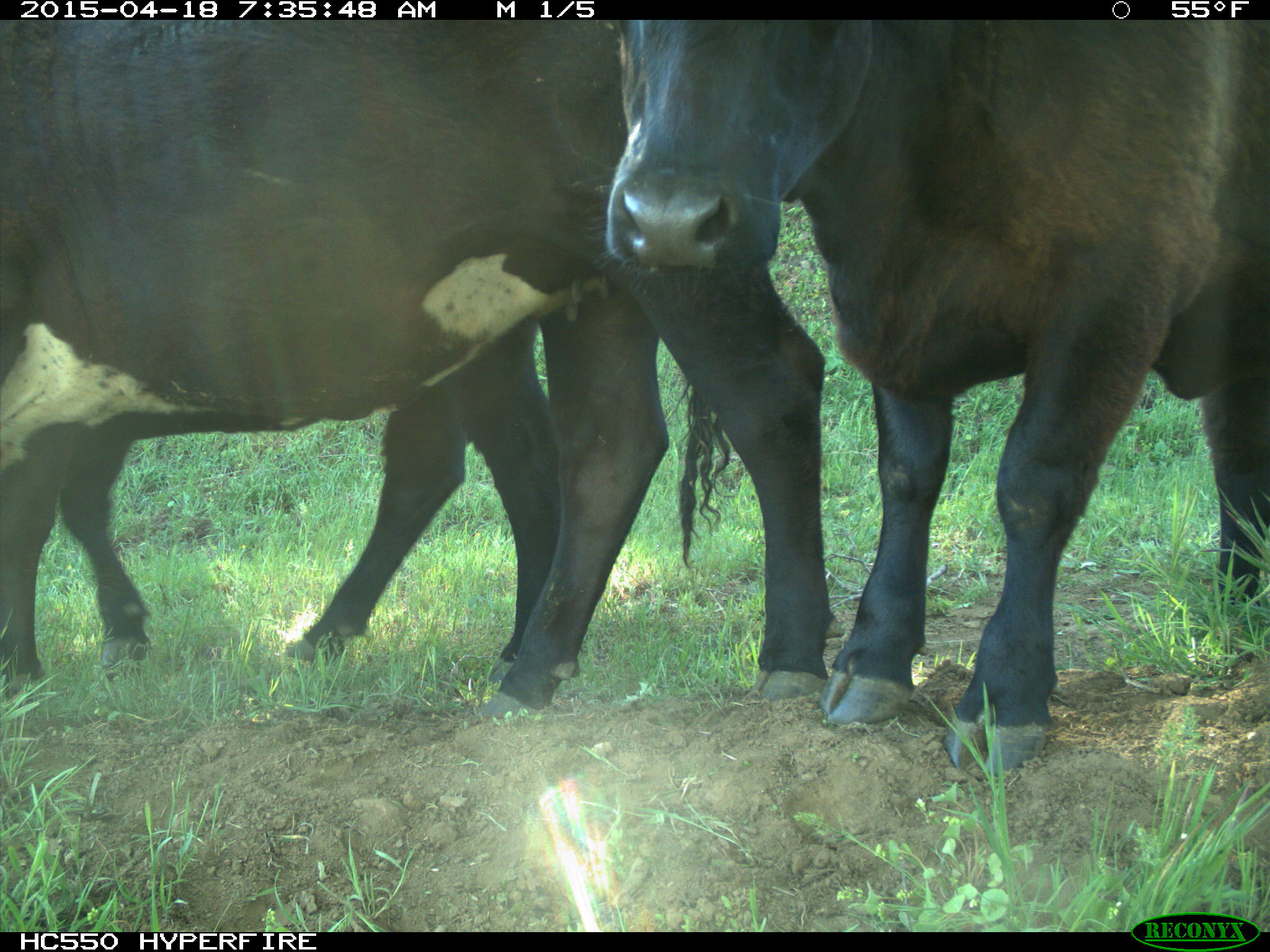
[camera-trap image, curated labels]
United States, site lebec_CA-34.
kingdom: Animalia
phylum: Chordata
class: Mammalia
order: Artiodactyla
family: Bovidae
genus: Bos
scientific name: Bos taurus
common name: domestic cow